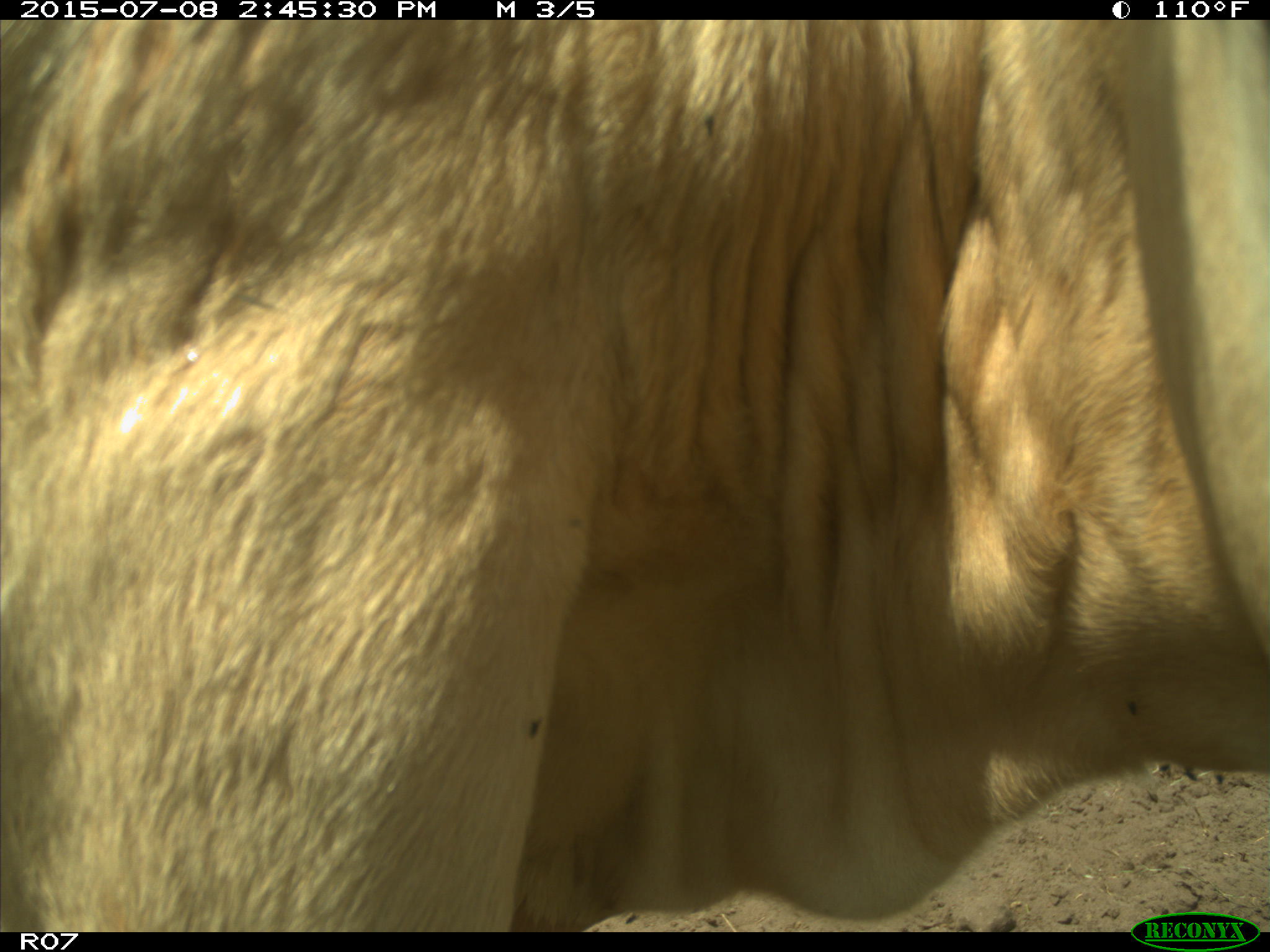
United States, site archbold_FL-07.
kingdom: Animalia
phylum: Chordata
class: Mammalia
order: Artiodactyla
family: Bovidae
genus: Bos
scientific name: Bos taurus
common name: domestic cow